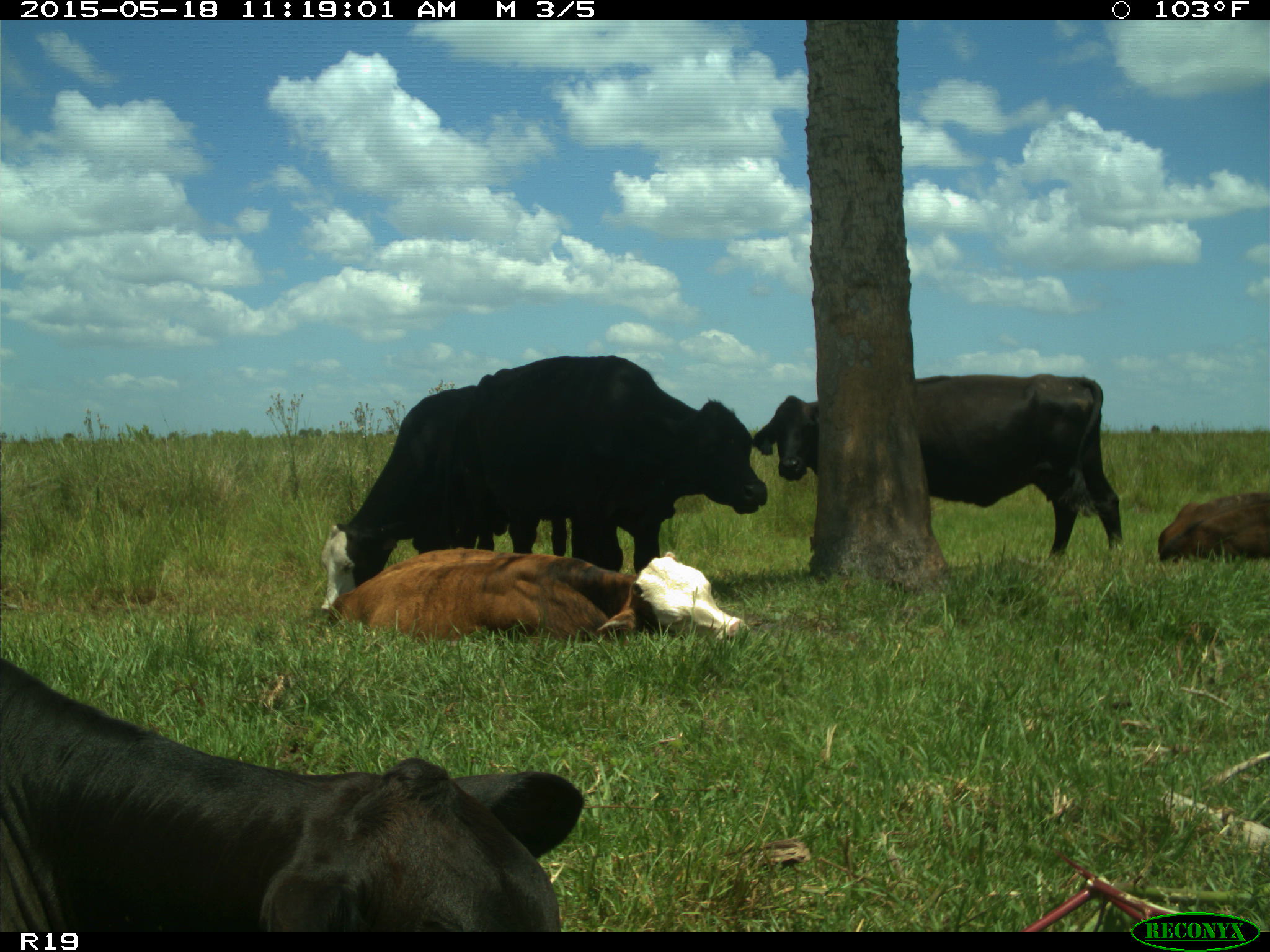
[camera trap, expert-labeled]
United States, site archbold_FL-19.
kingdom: Animalia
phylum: Chordata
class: Mammalia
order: Artiodactyla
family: Bovidae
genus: Bos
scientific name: Bos taurus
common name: domestic cow